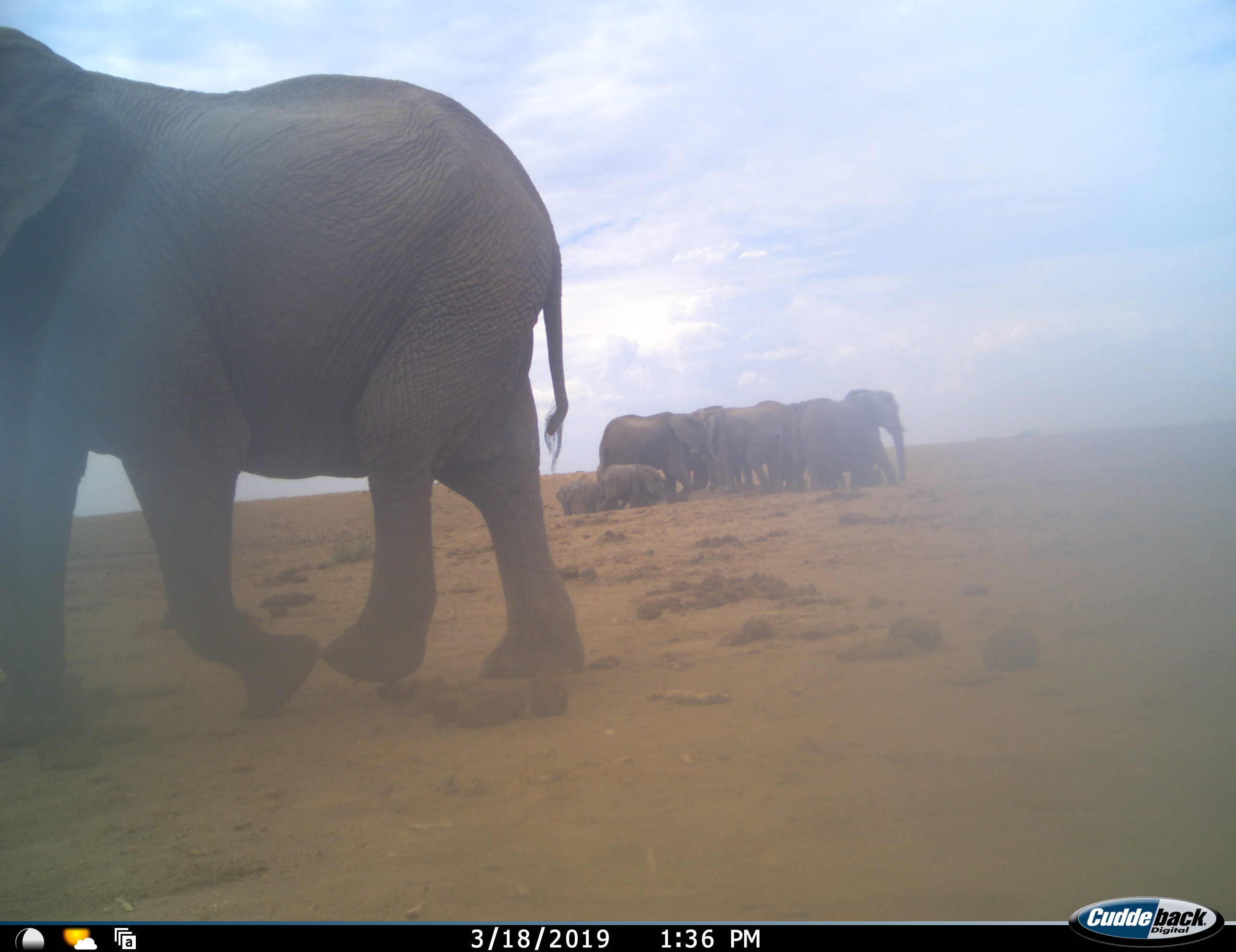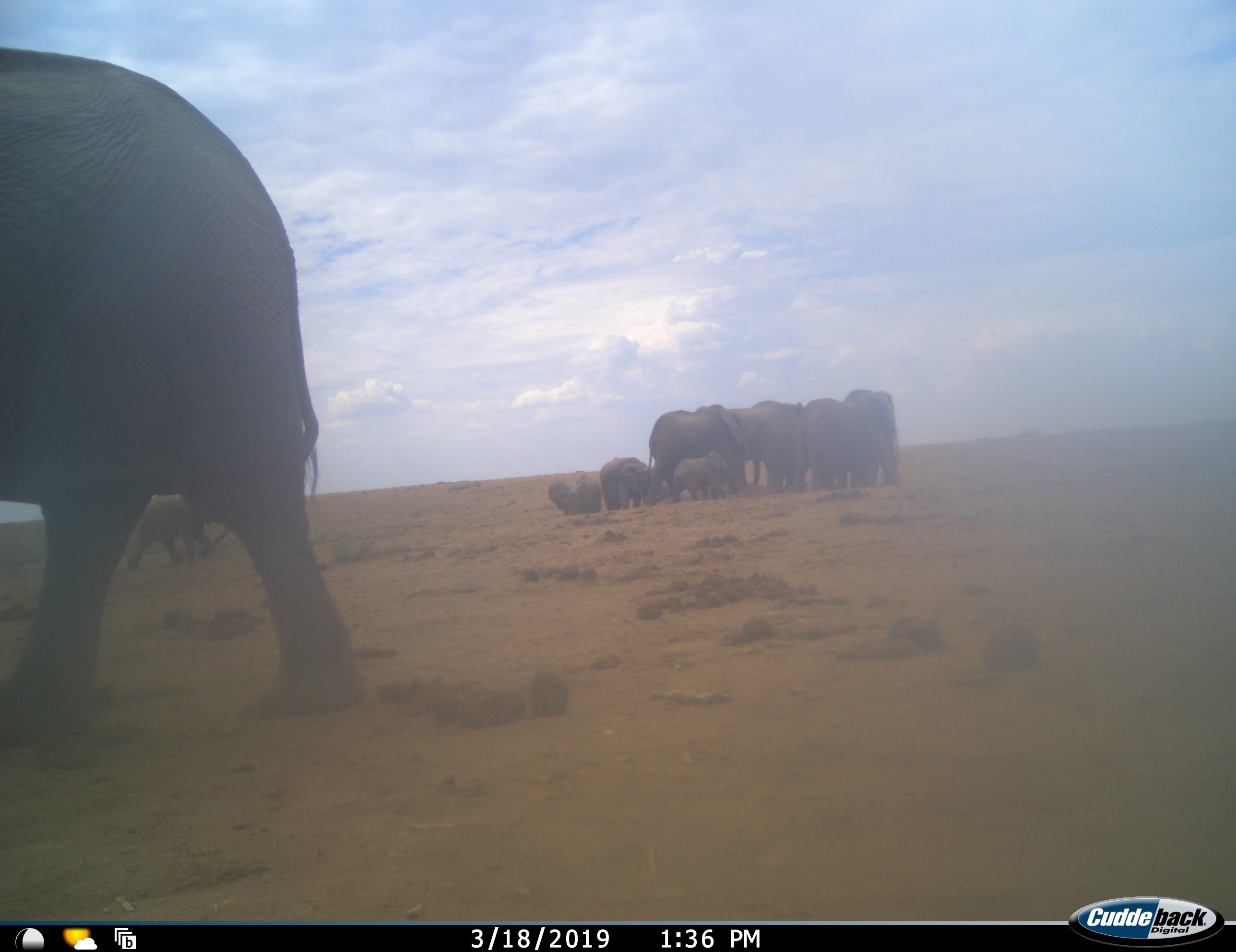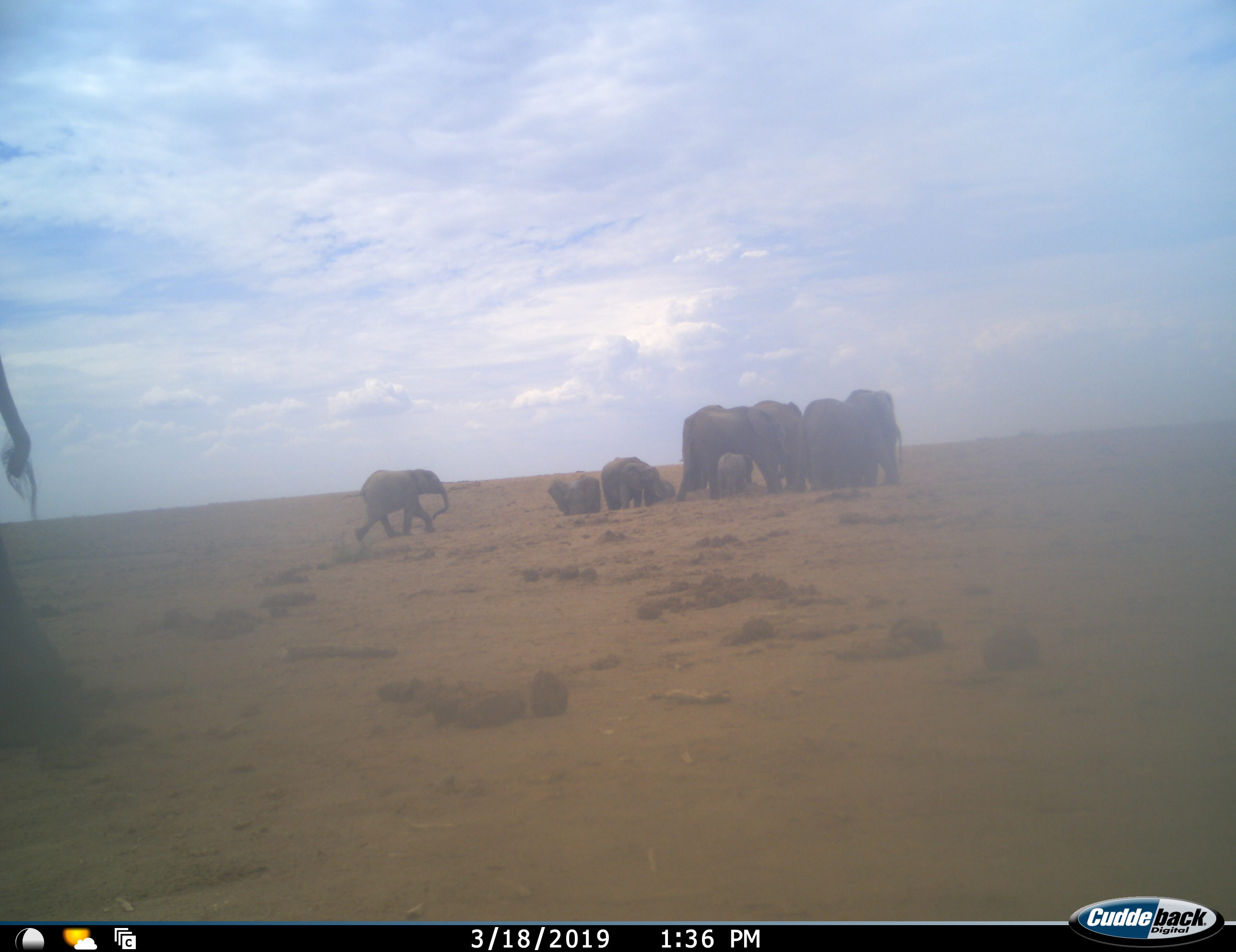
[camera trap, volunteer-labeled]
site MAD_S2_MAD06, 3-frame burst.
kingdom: Animalia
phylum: Chordata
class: Mammalia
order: Proboscidea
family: Elephantidae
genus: Loxodonta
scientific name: Loxodonta africana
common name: african bush elephant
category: elephant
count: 10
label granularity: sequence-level